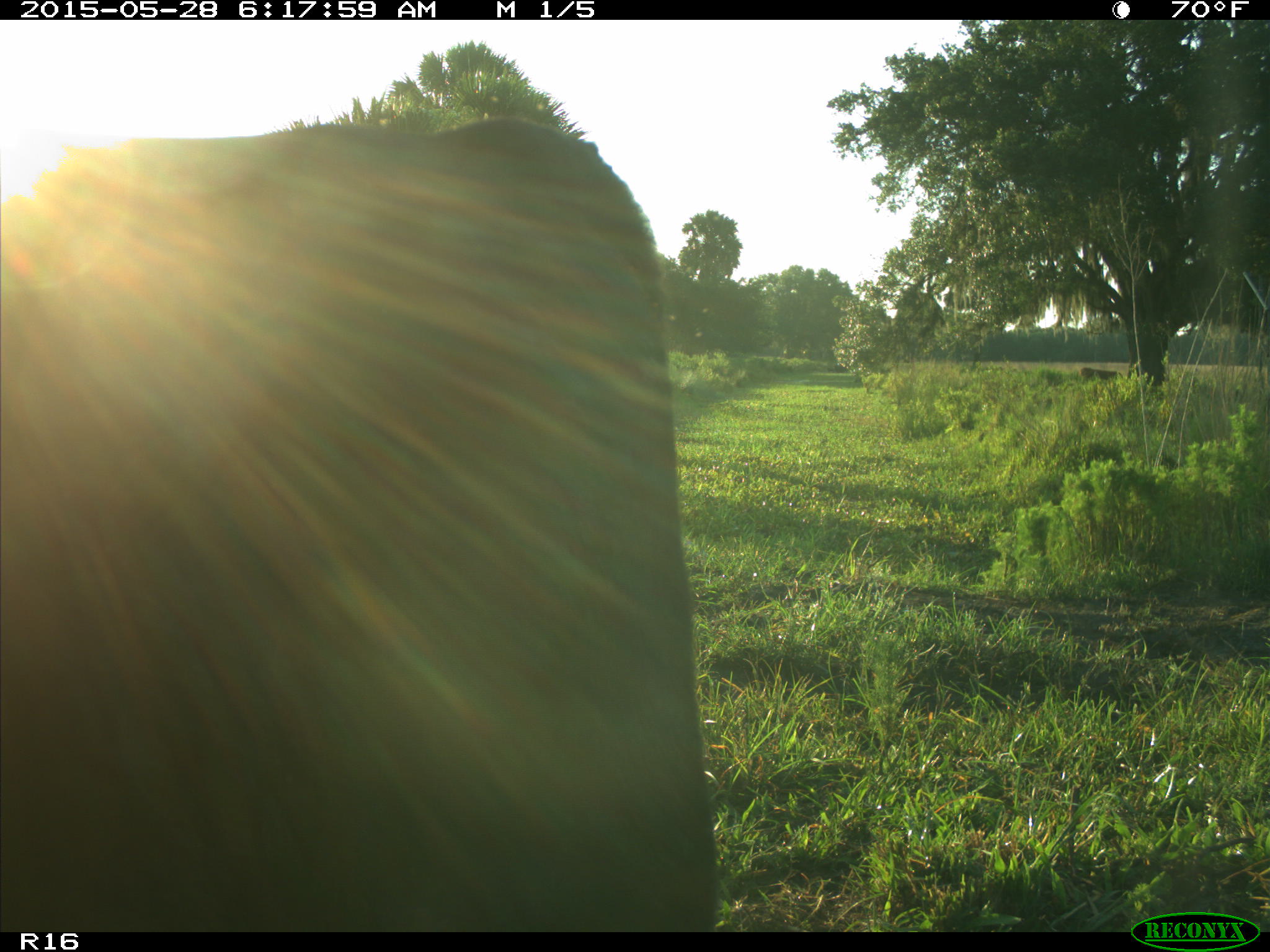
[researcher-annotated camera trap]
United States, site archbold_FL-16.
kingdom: Animalia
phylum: Chordata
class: Mammalia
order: Artiodactyla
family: Bovidae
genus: Bos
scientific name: Bos taurus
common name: domestic cow